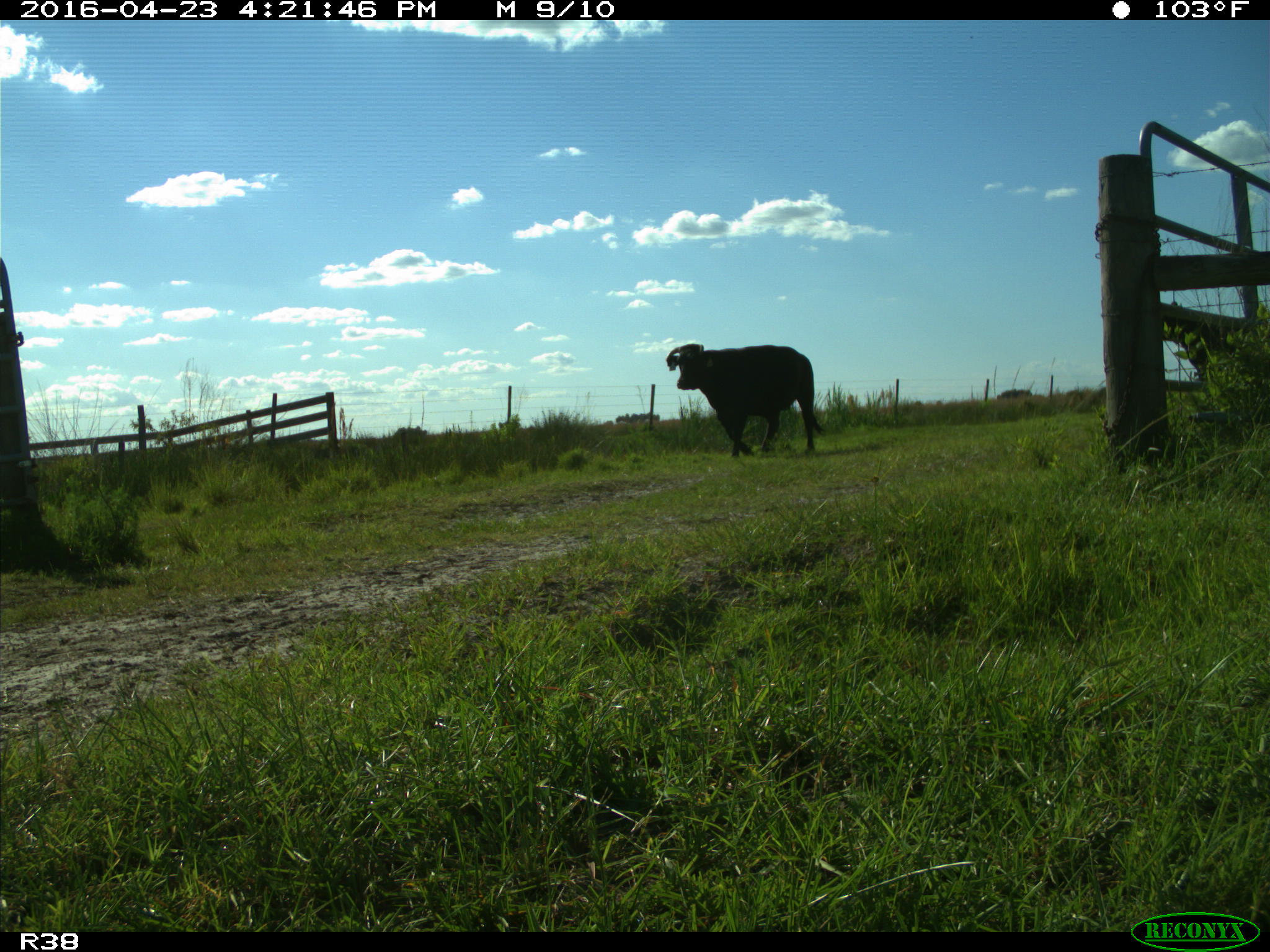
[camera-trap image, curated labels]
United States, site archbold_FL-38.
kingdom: Animalia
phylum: Chordata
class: Mammalia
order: Artiodactyla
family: Bovidae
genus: Bos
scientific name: Bos taurus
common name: domestic cow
Bos taurus (domestic cow).